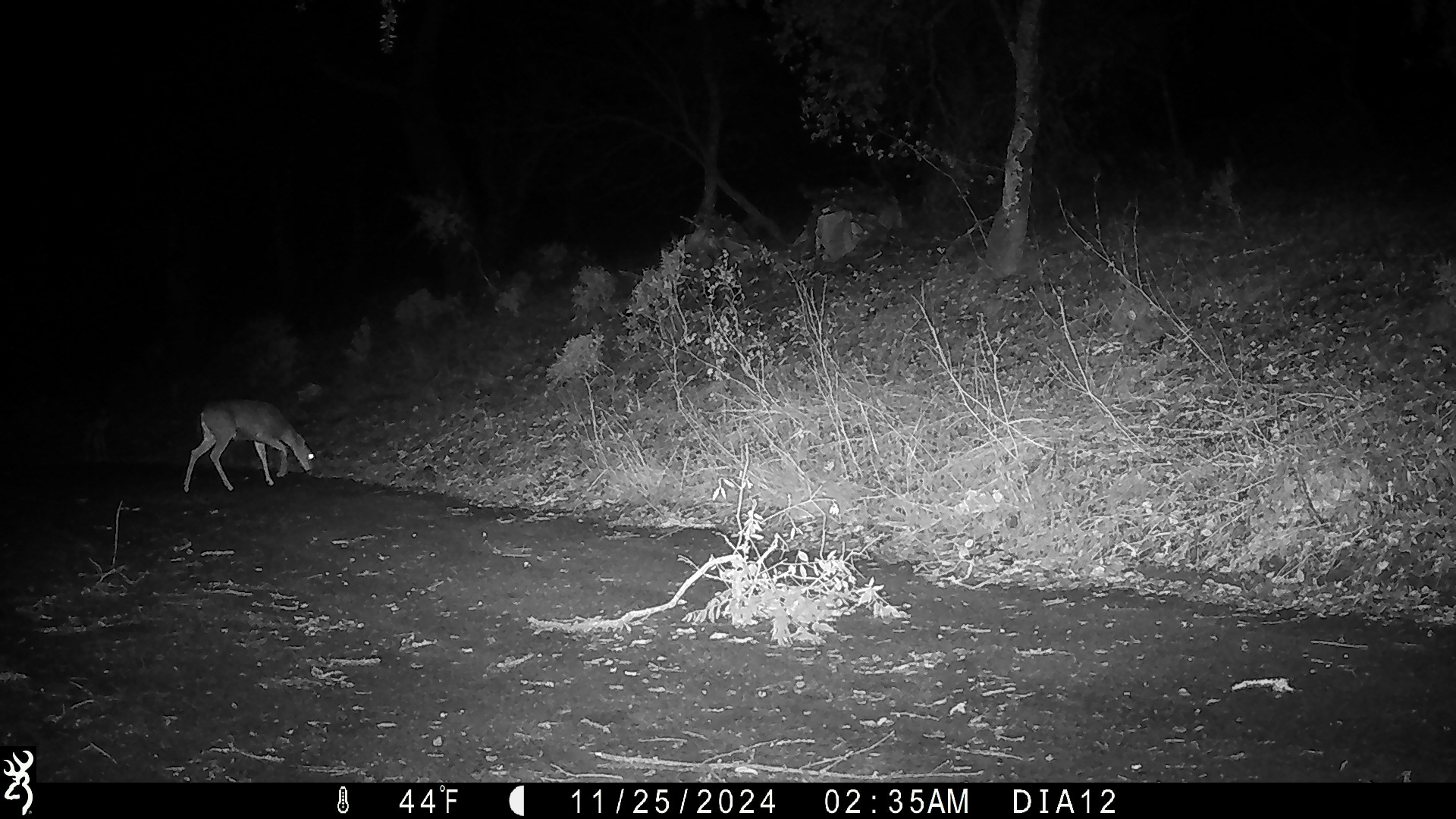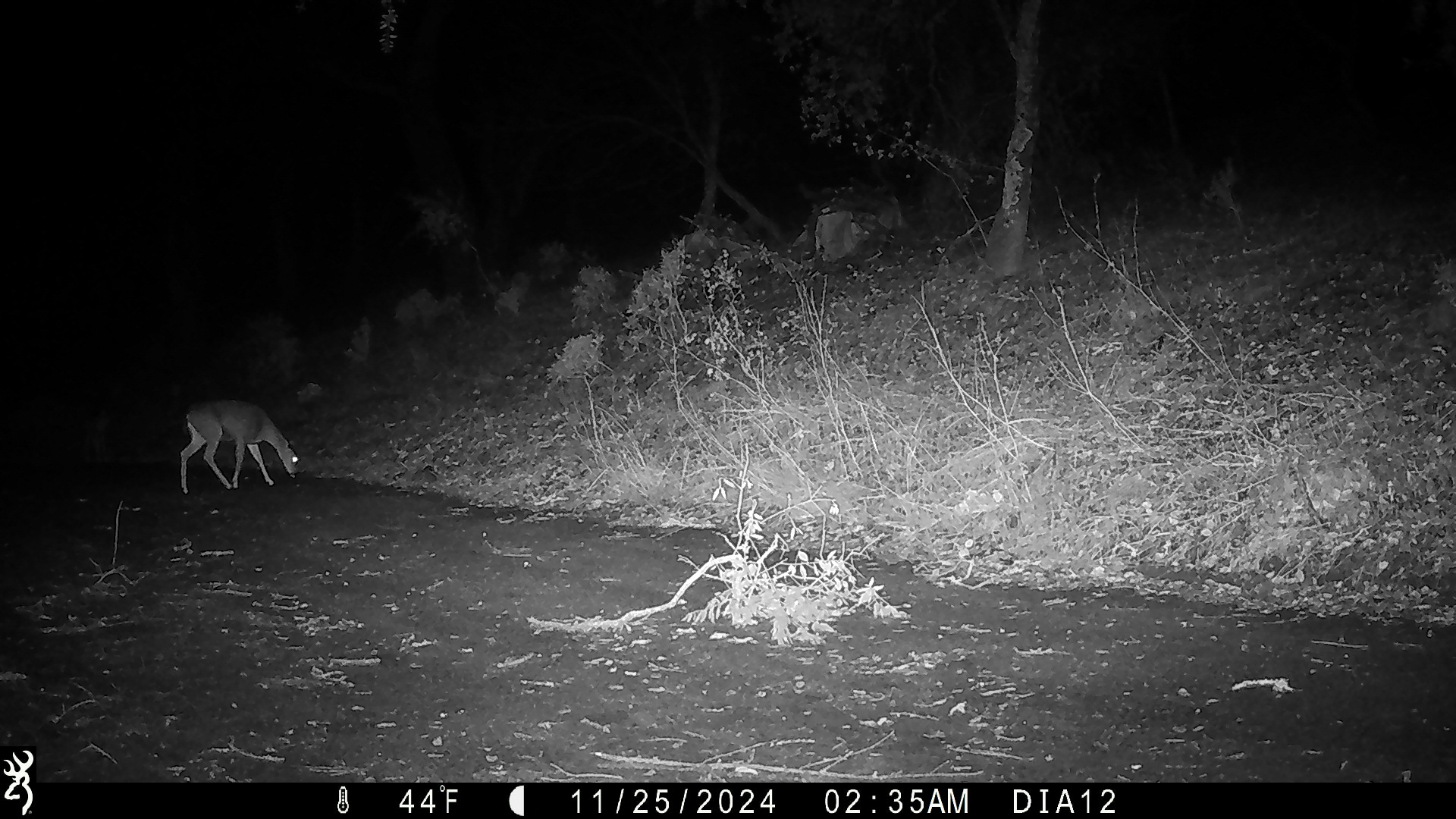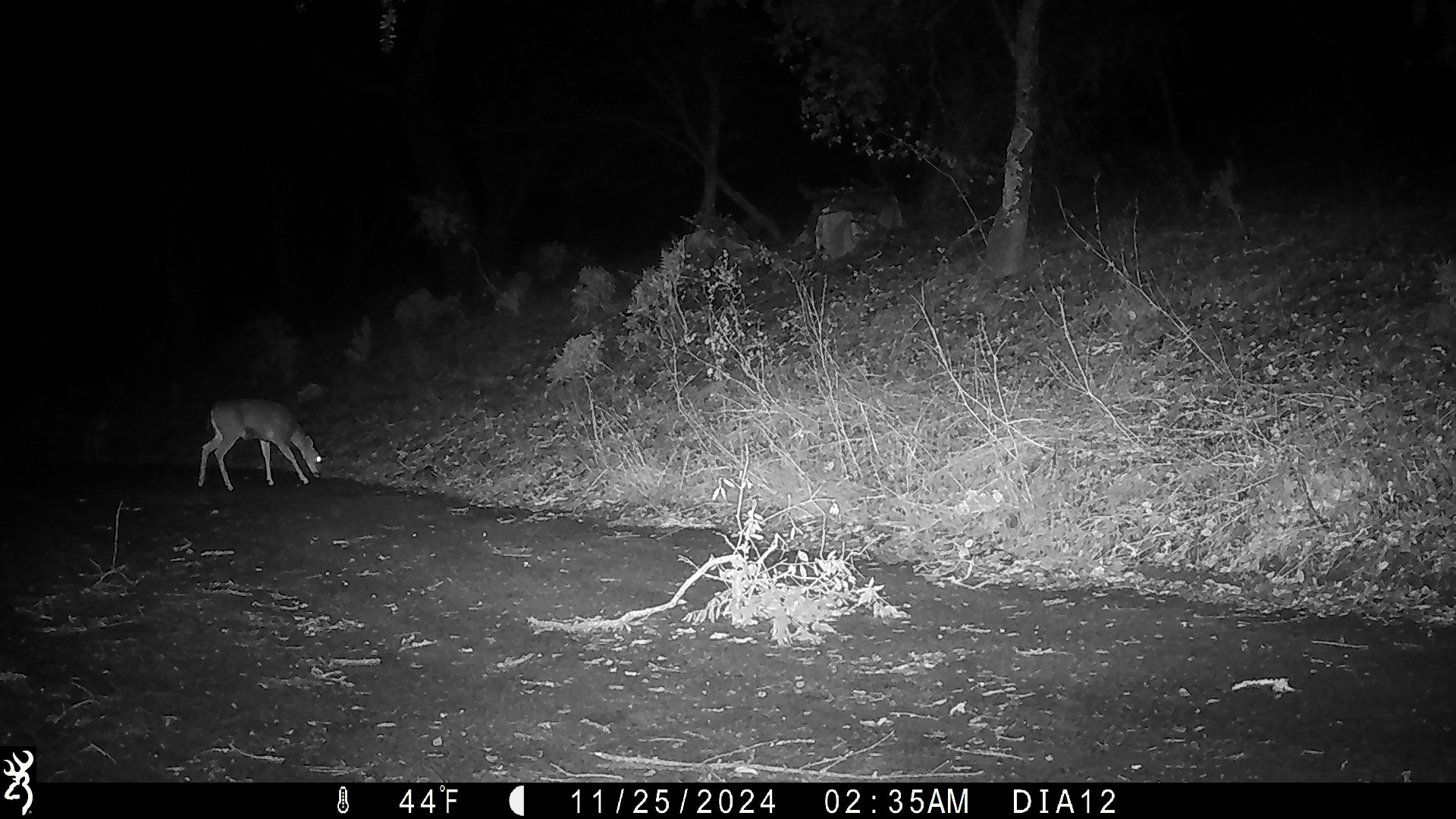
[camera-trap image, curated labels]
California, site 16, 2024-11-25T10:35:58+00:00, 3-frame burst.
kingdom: Animalia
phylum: Chordata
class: Mammalia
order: Artiodactyla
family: Cervidae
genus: Odocoileus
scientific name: Odocoileus hemionus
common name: mule deer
Mule deer (Odocoileus hemionus).